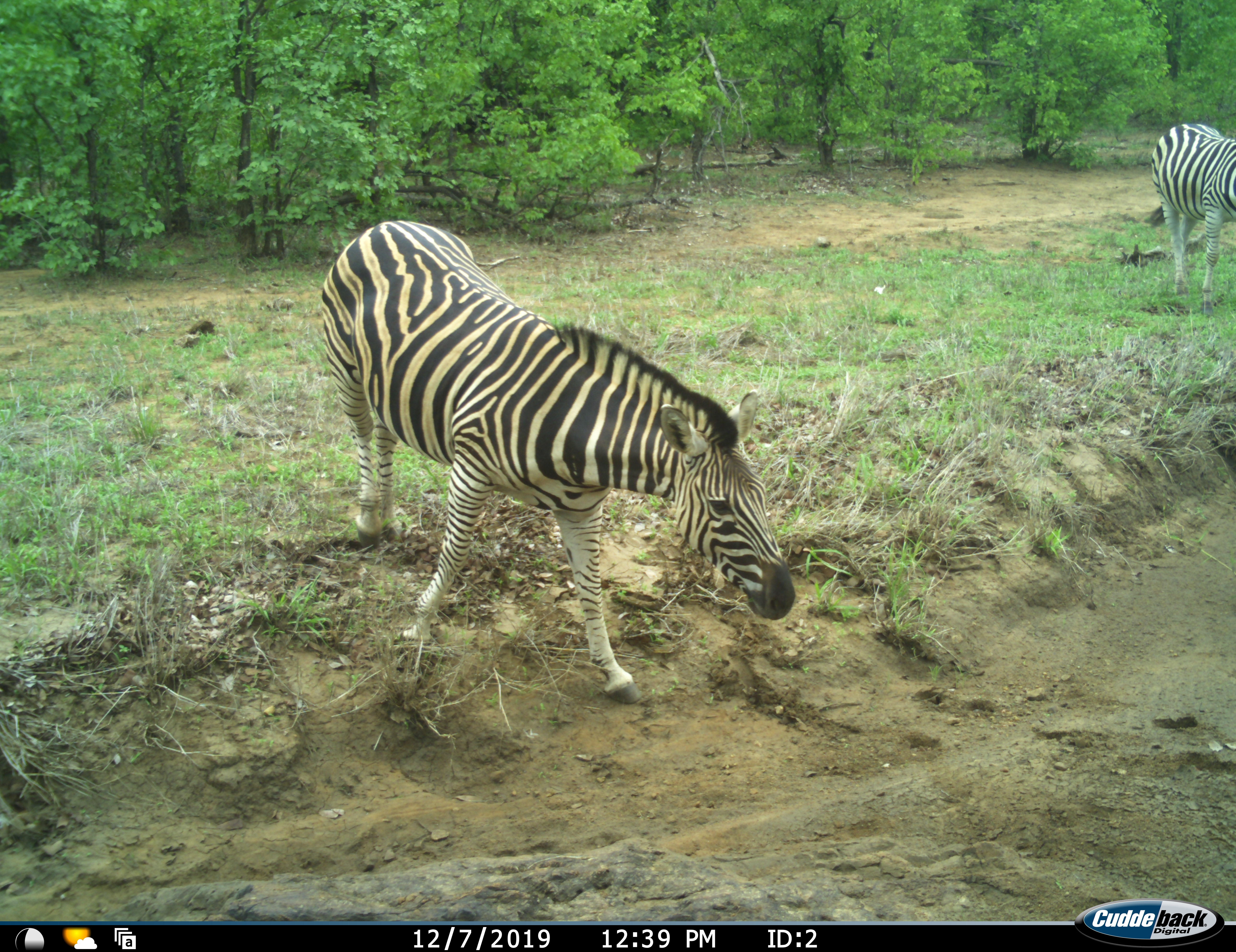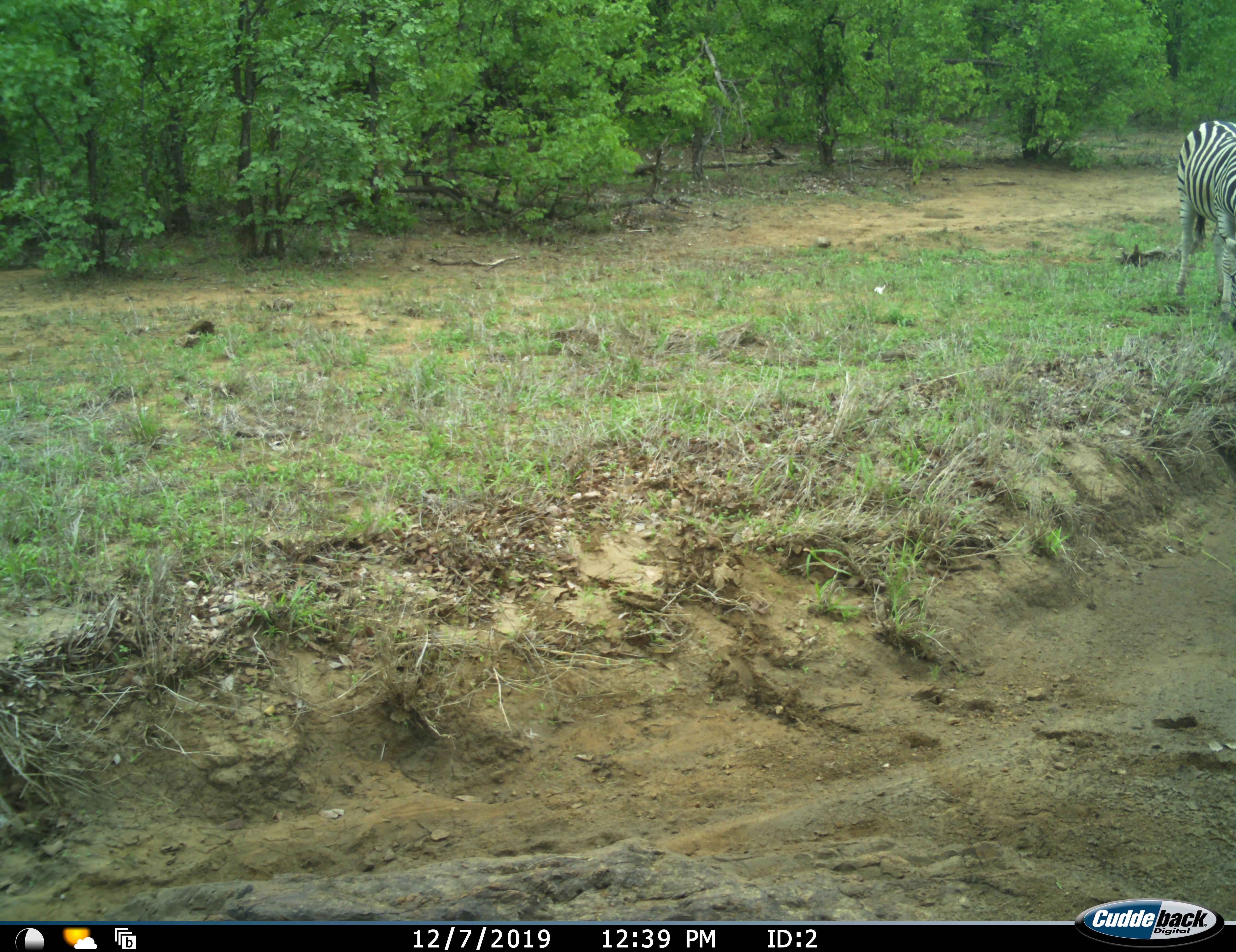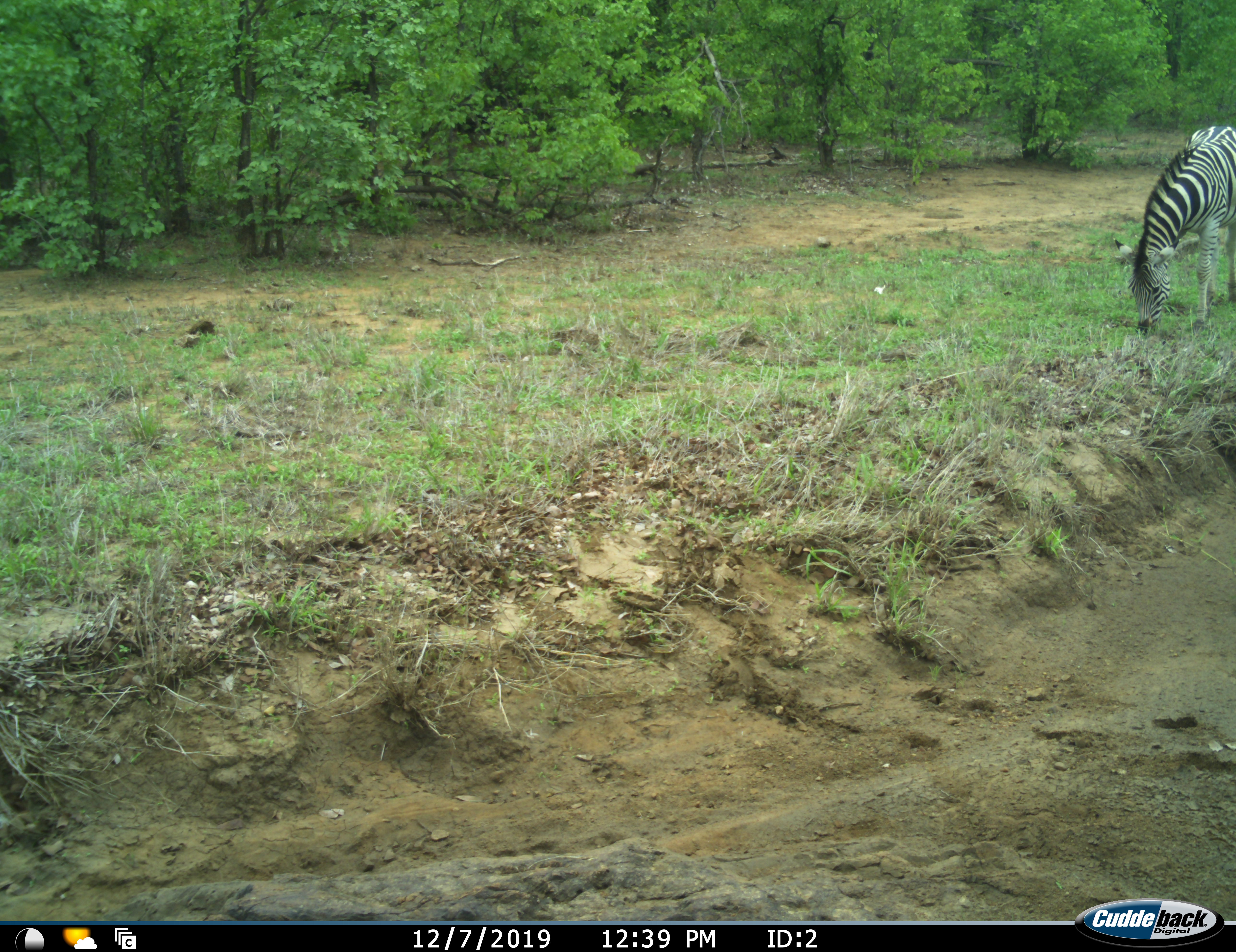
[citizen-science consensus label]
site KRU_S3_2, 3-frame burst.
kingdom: Animalia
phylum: Chordata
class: Mammalia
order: Perissodactyla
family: Equidae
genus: Equus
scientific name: Equus quagga burchellii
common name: burchell's zebra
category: zebraburchells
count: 2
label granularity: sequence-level